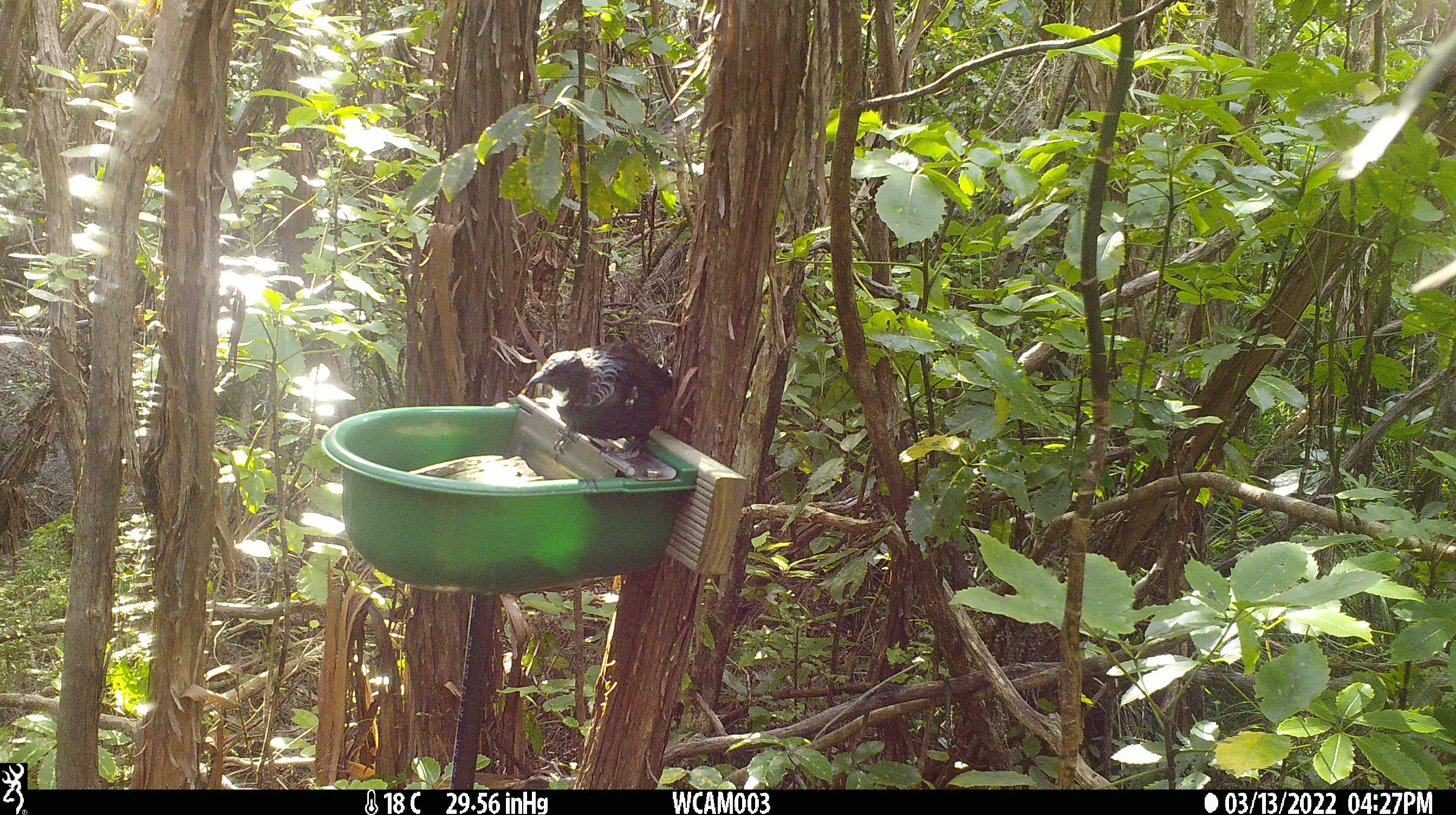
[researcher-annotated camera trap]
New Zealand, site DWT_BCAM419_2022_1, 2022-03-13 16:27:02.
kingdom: Animalia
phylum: Chordata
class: Aves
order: Passeriformes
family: Meliphagidae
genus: Prosthemadera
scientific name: Prosthemadera novaeseelandiae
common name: tui